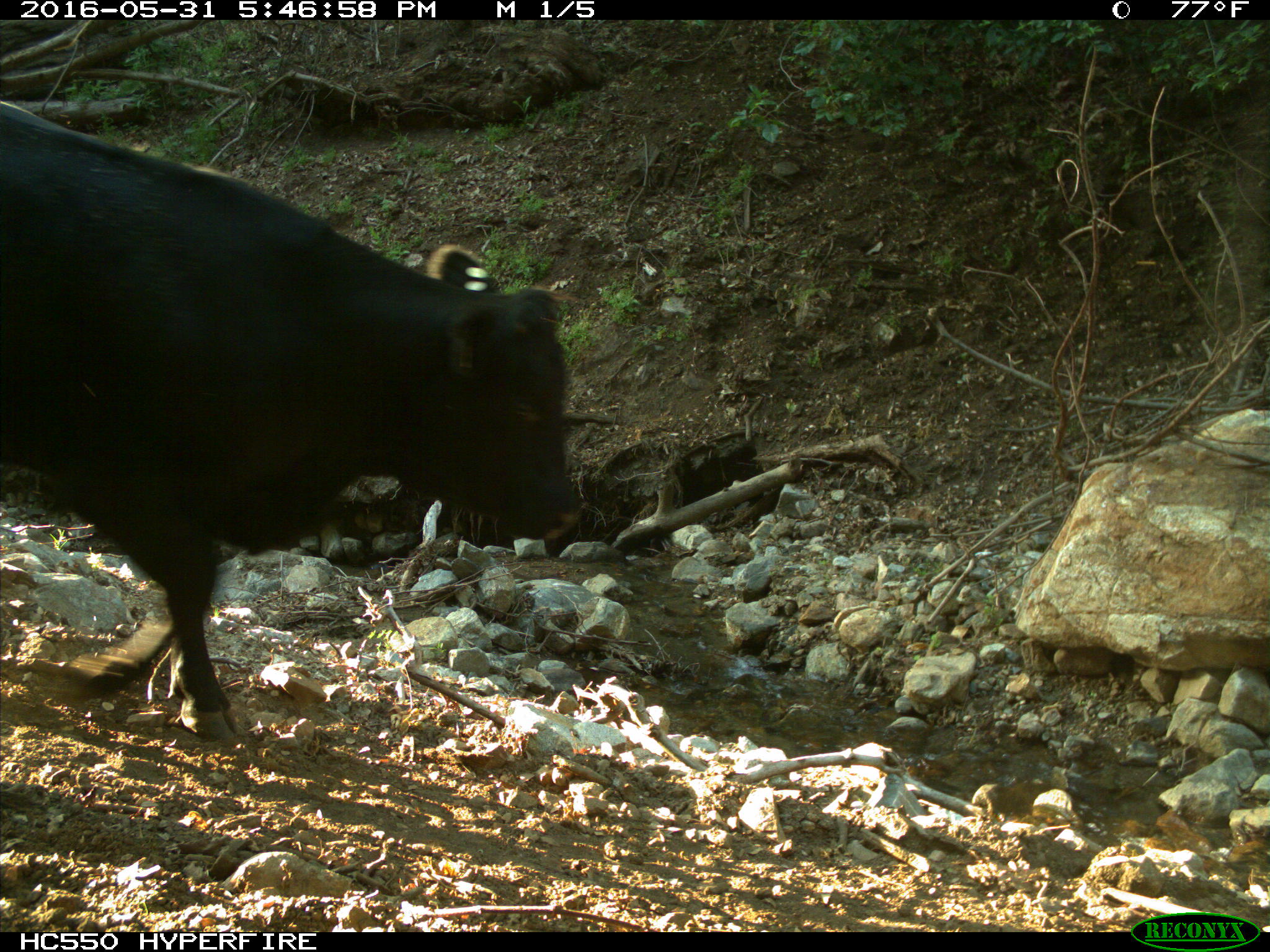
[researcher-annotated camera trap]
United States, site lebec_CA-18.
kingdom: Animalia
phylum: Chordata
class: Mammalia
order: Artiodactyla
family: Bovidae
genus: Bos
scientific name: Bos taurus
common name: domestic cow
Bos taurus (domestic cow).